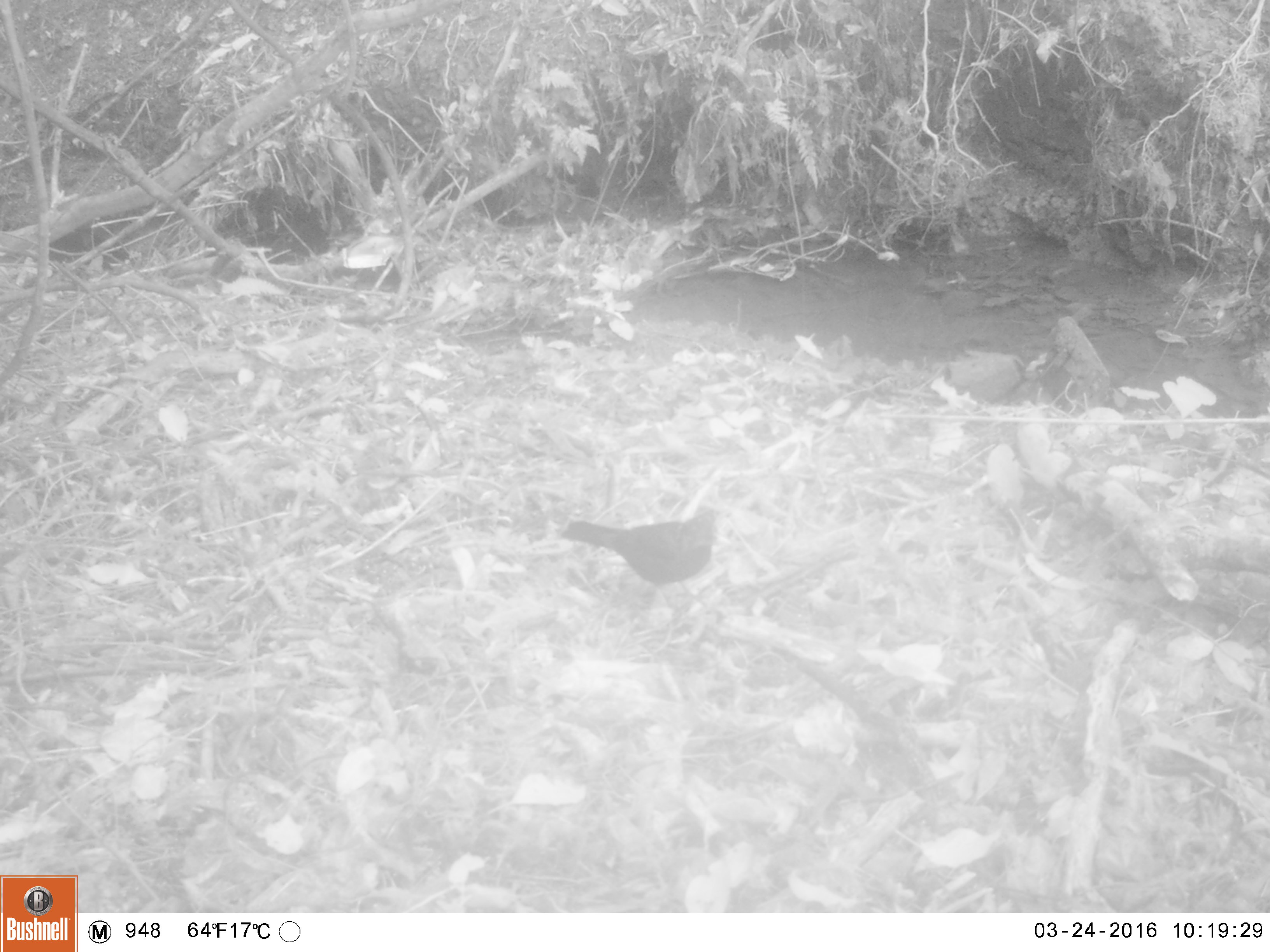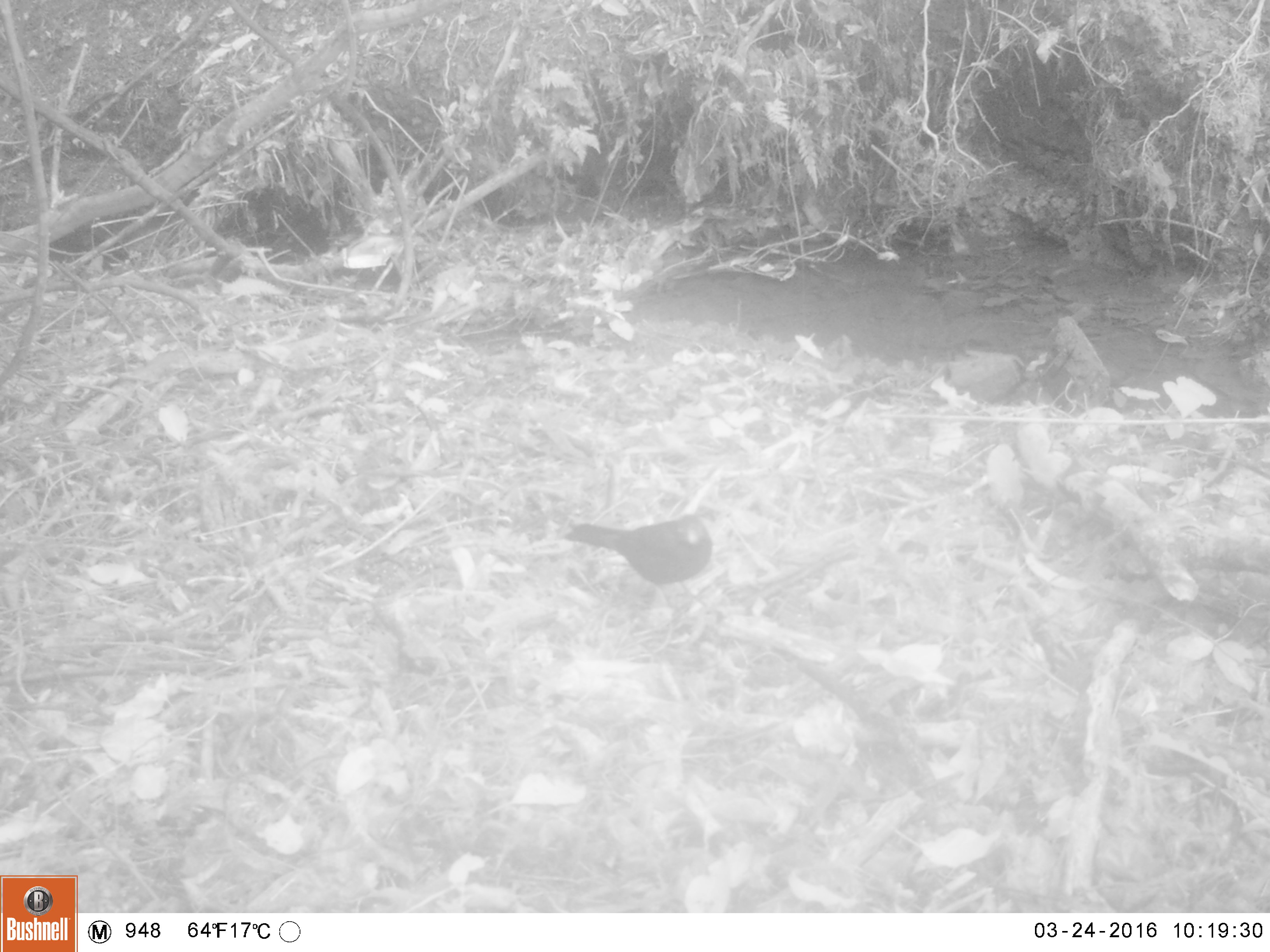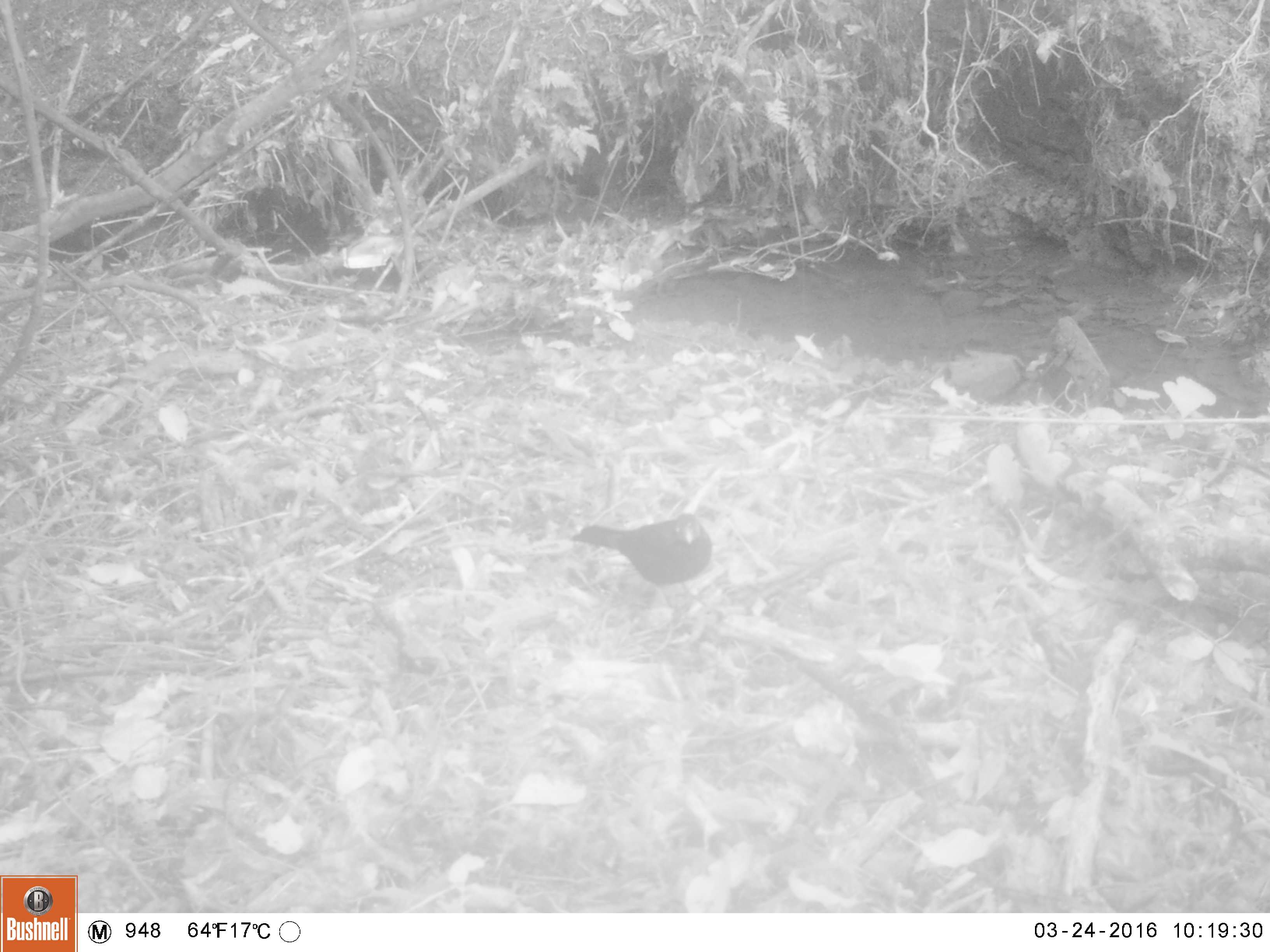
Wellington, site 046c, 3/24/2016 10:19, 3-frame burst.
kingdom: Animalia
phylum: Chordata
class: Aves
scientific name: Aves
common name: bird